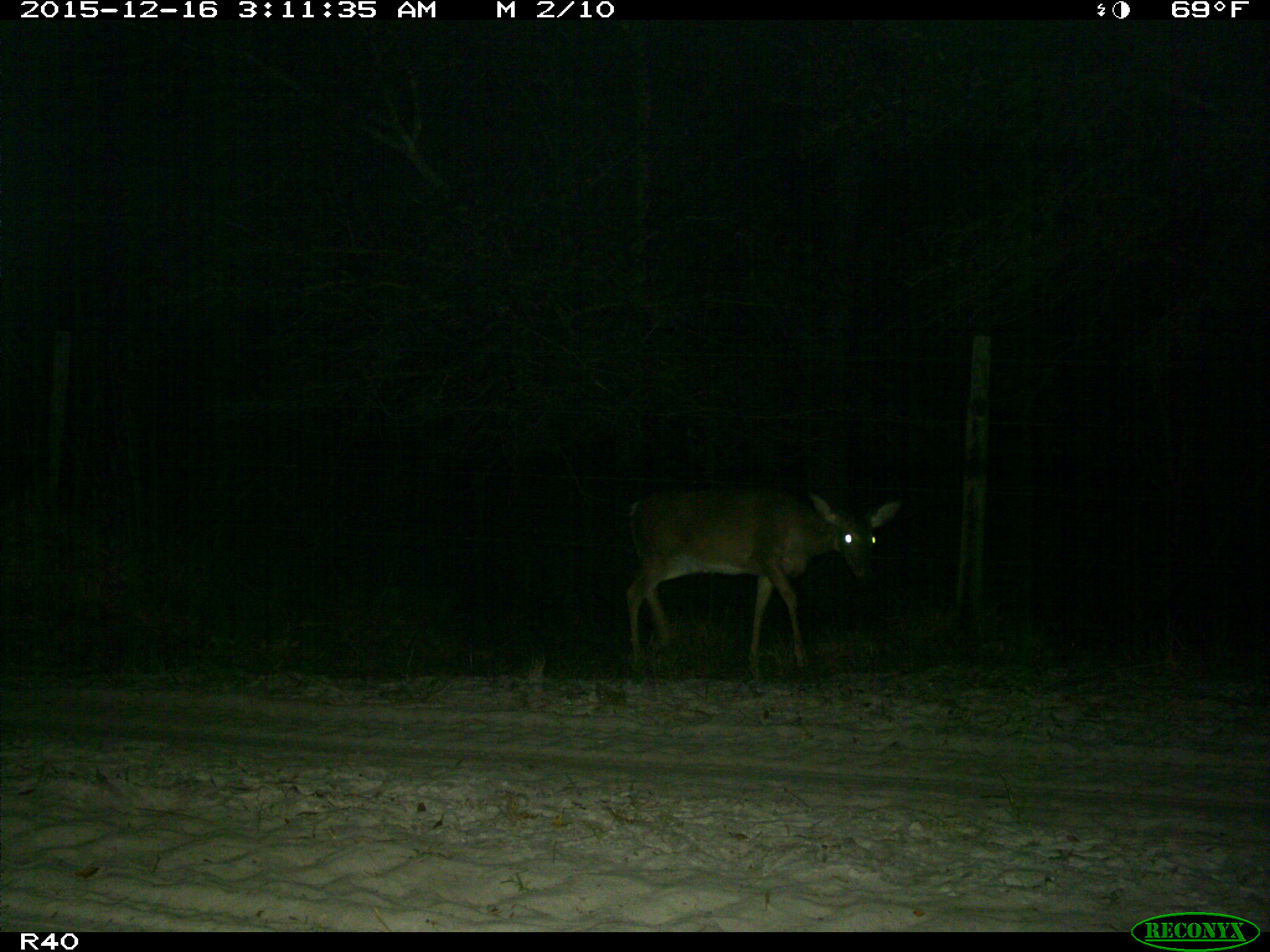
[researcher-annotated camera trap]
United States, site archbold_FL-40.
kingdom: Animalia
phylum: Chordata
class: Mammalia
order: Artiodactyla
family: Cervidae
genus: Odocoileus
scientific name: Odocoileus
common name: deer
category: unidentified deer